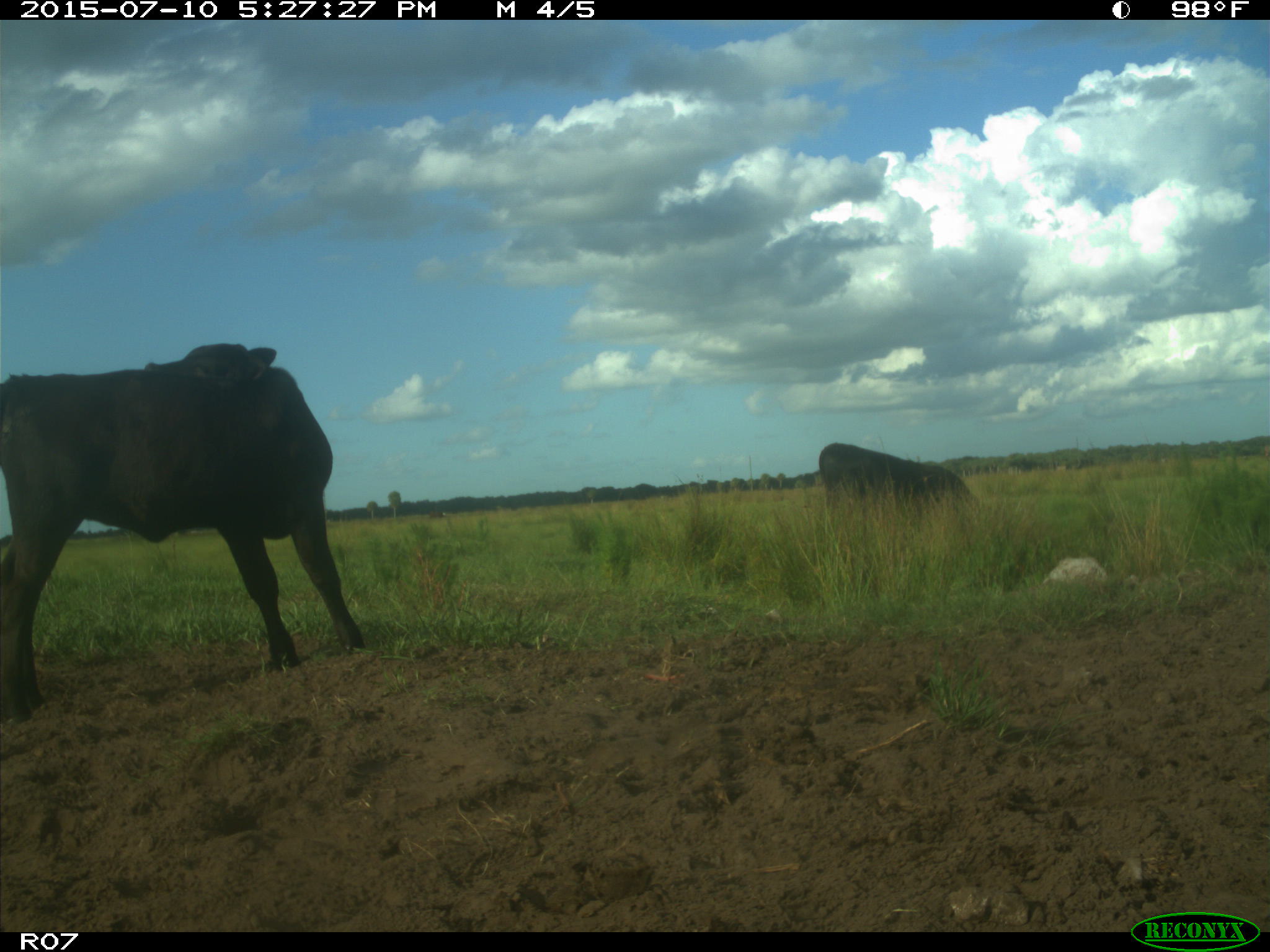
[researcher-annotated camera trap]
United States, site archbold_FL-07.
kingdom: Animalia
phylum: Chordata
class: Mammalia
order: Artiodactyla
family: Bovidae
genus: Bos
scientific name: Bos taurus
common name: domestic cow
Bos taurus (domestic cow).